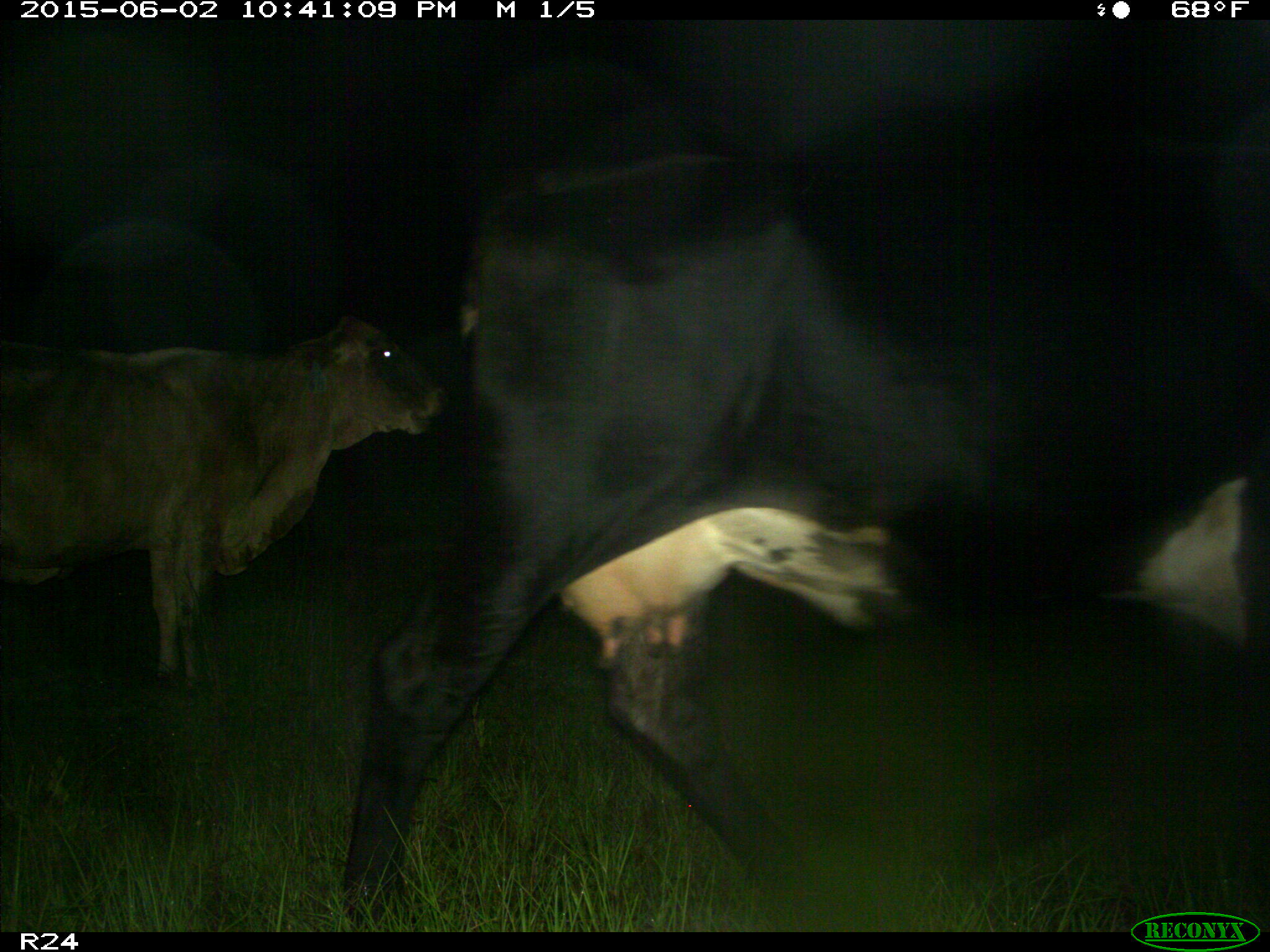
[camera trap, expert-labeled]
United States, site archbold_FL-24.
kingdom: Animalia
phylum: Chordata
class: Mammalia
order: Artiodactyla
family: Bovidae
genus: Bos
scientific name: Bos taurus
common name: domestic cow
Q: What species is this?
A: Bos taurus (domestic cow).